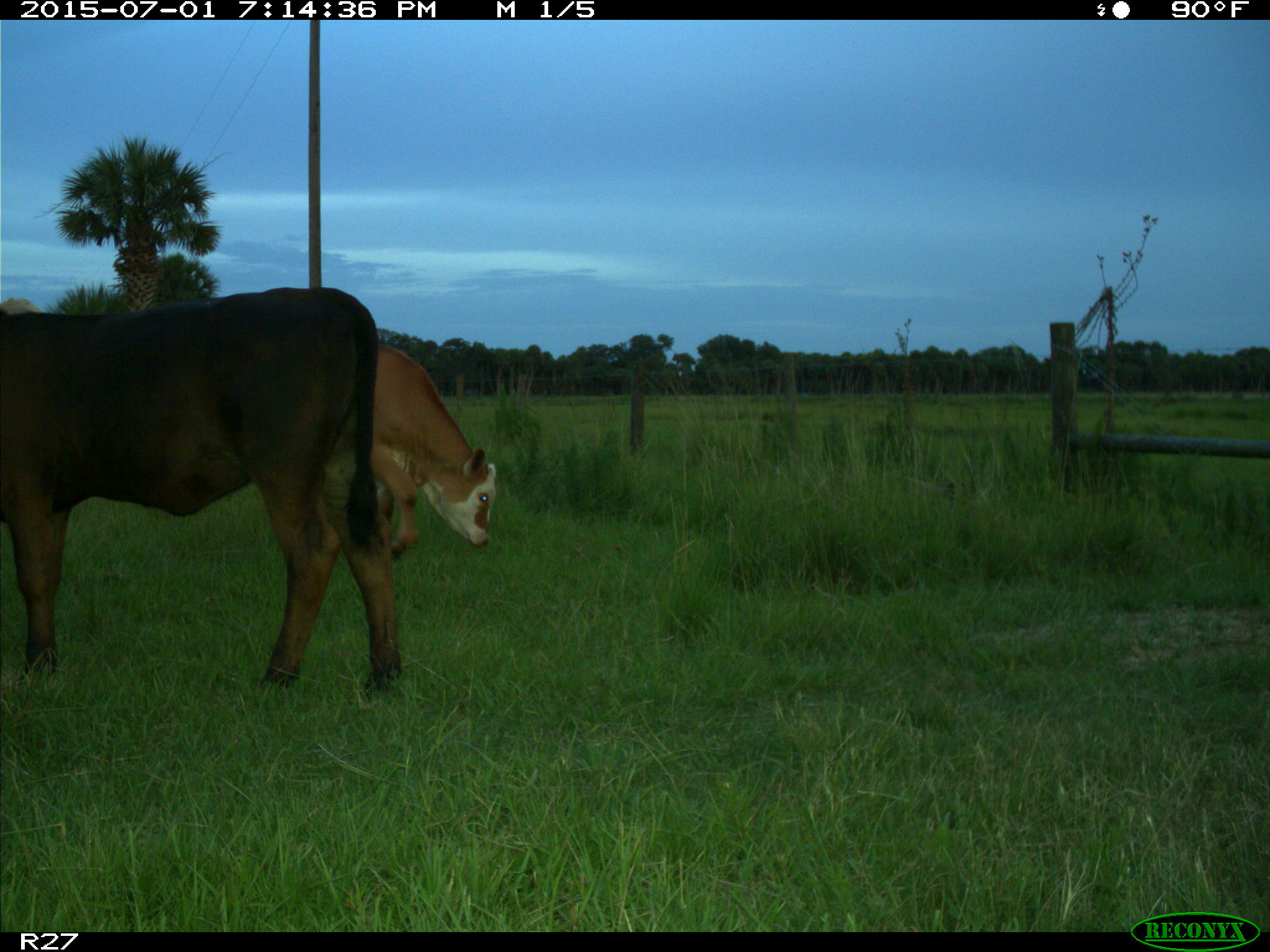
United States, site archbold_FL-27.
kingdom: Animalia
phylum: Chordata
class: Mammalia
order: Artiodactyla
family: Bovidae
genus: Bos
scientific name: Bos taurus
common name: domestic cow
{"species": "Bos taurus (domestic cow)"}